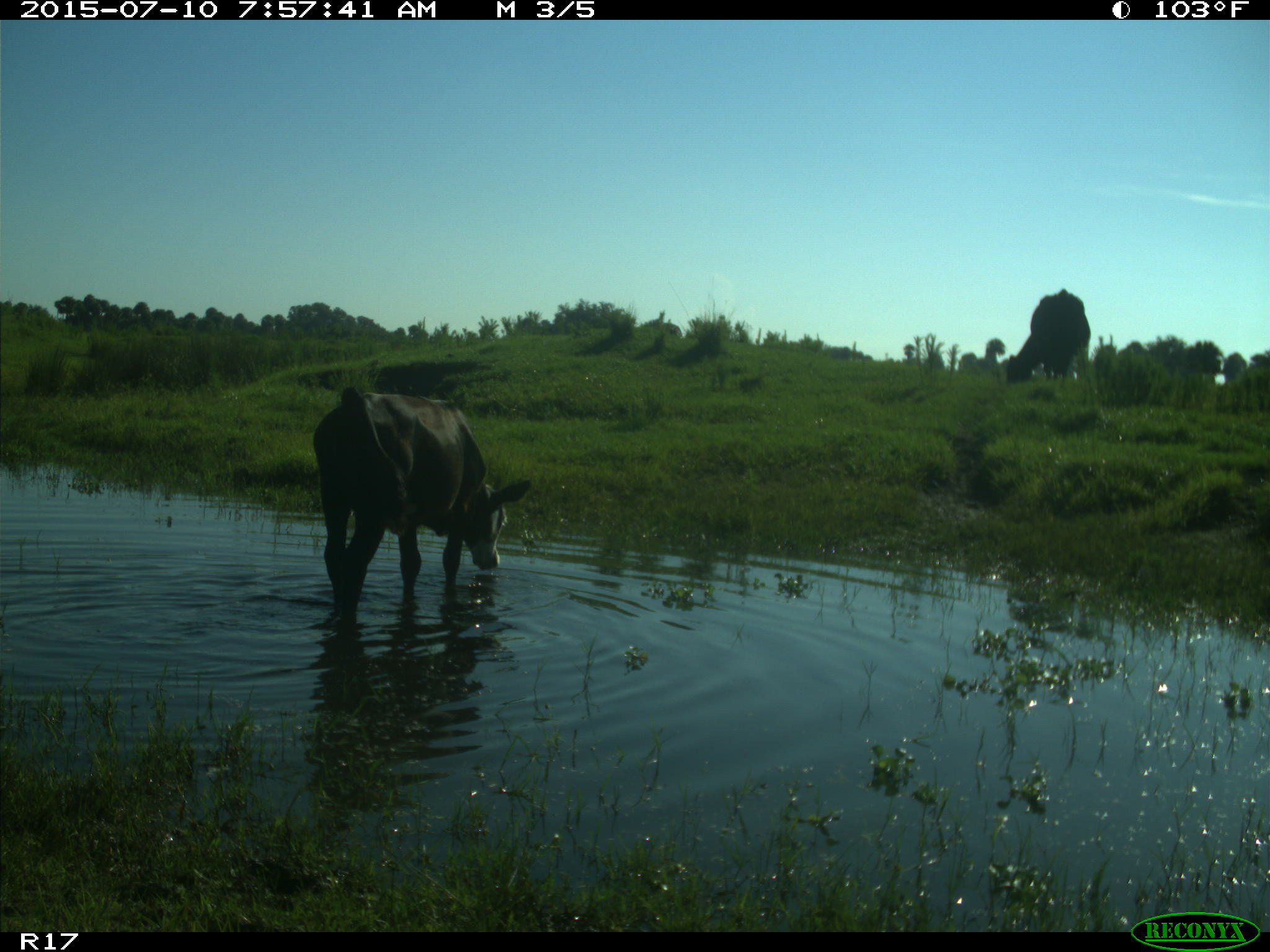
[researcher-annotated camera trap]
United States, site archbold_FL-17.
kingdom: Animalia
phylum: Chordata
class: Mammalia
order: Artiodactyla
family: Bovidae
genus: Bos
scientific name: Bos taurus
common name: domestic cow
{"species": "Bos taurus (domestic cow)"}